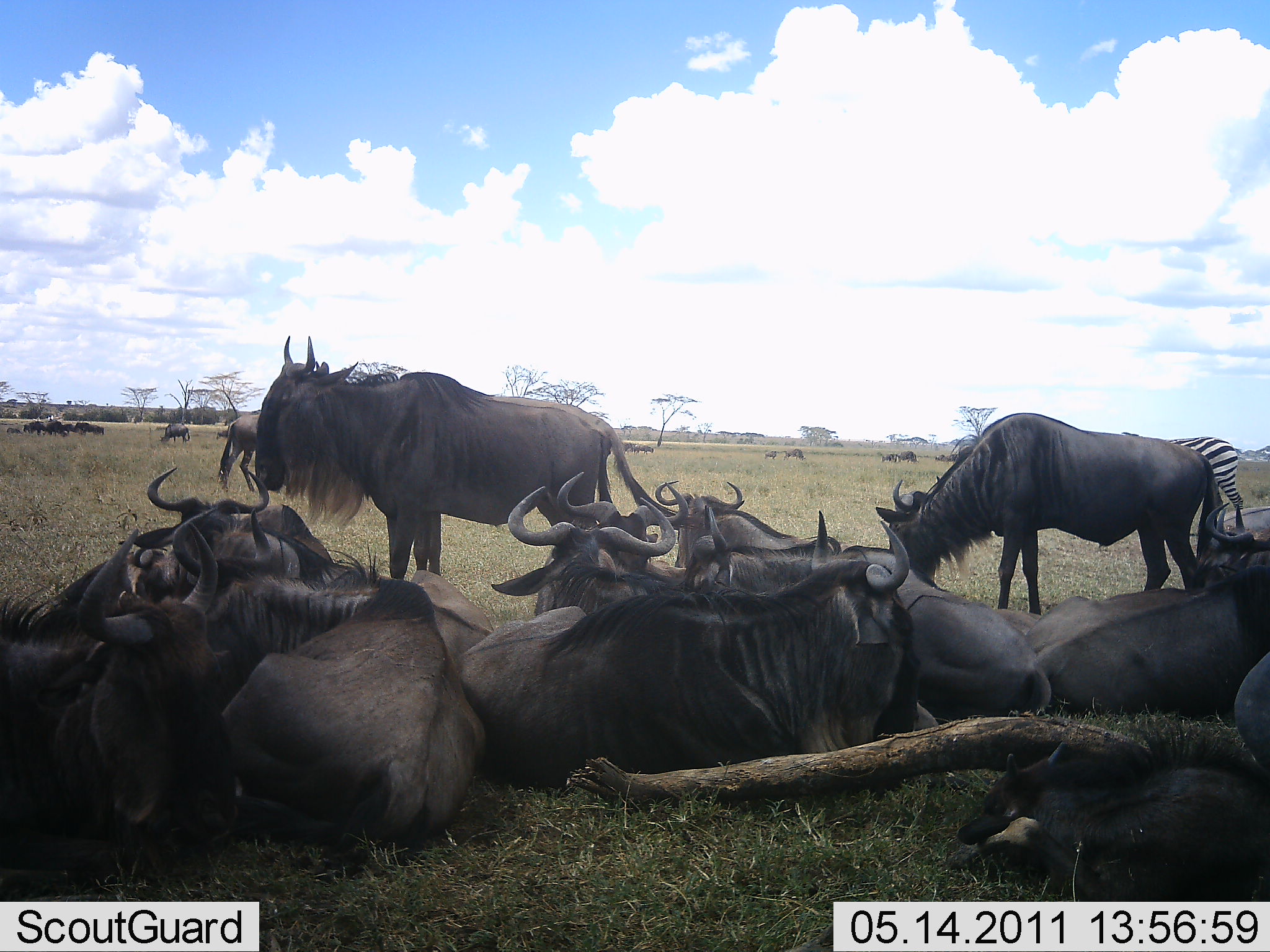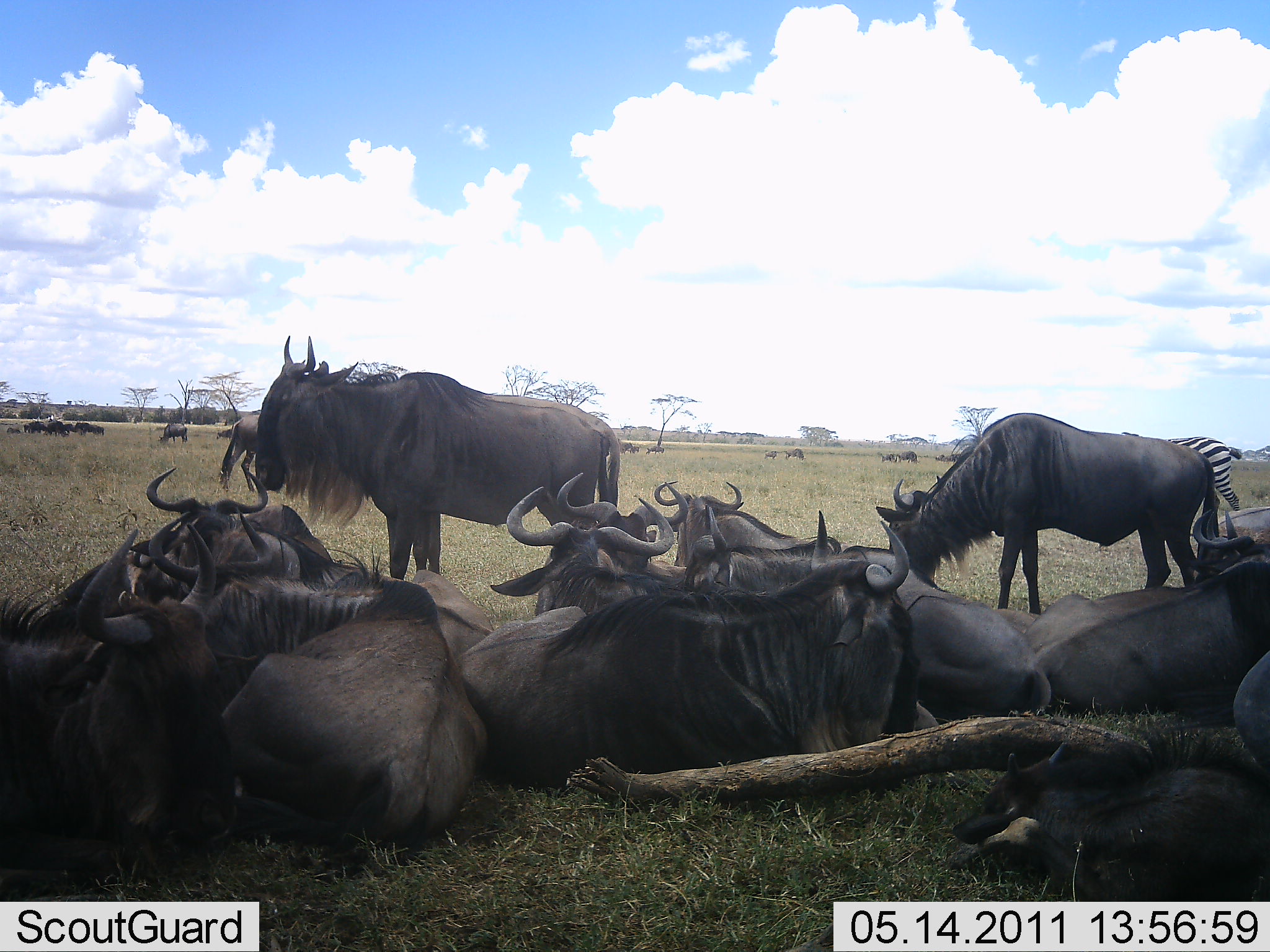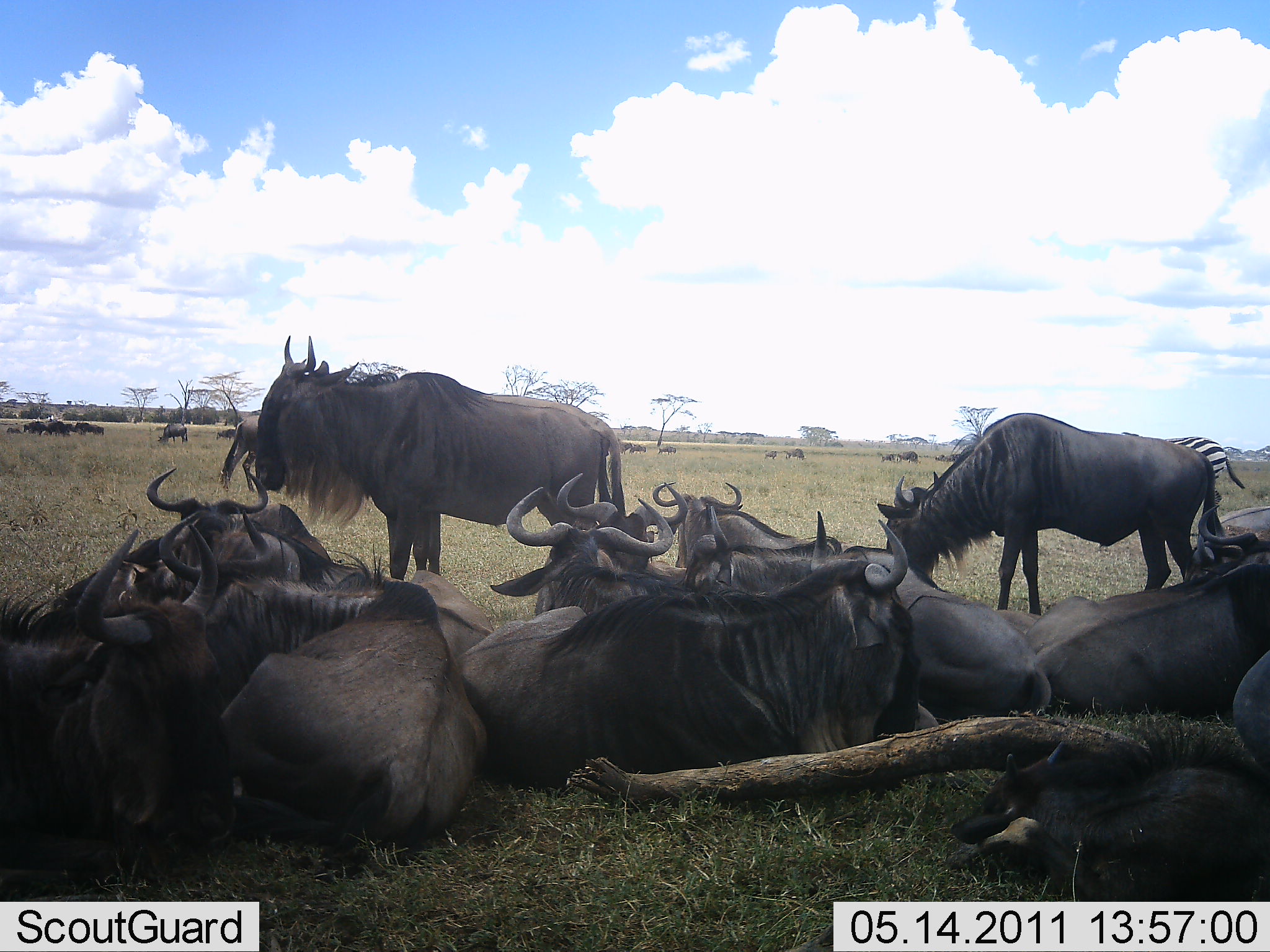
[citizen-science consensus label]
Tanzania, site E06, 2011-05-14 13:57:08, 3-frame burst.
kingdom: Animalia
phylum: Chordata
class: Mammalia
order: Artiodactyla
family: Bovidae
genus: Connochaetes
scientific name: Connochaetes taurinus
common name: blue wildebeest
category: wildebeest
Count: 11-50.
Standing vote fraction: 73%.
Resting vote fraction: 100%.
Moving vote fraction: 13%.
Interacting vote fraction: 20%.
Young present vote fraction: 13%.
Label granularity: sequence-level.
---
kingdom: Animalia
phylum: Chordata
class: Mammalia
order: Perissodactyla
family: Equidae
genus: Equus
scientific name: Equus quagga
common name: plains zebra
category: zebra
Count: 1.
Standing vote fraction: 38%.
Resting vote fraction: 0%.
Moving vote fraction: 38%.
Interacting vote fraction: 0%.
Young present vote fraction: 0%.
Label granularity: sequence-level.